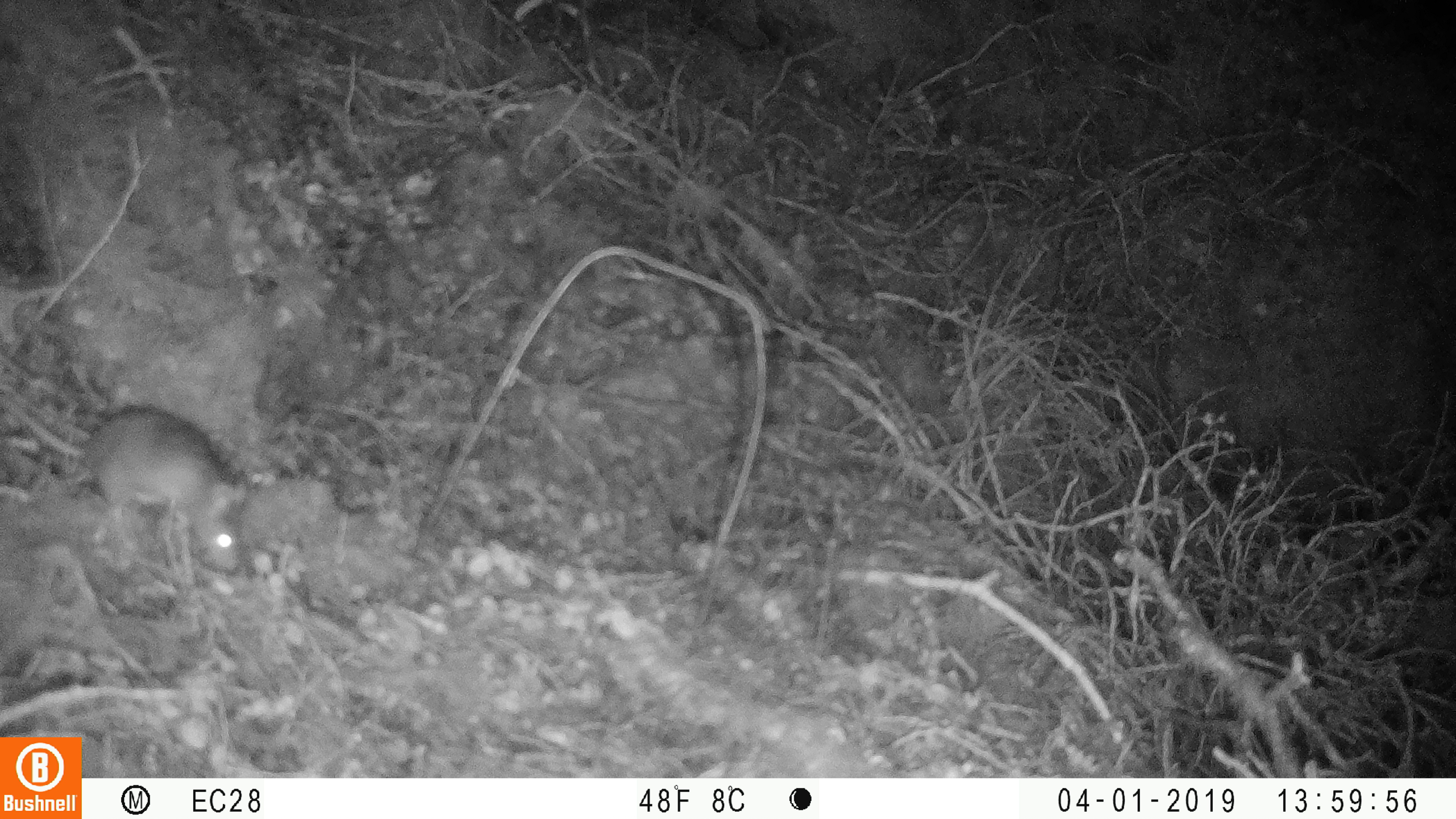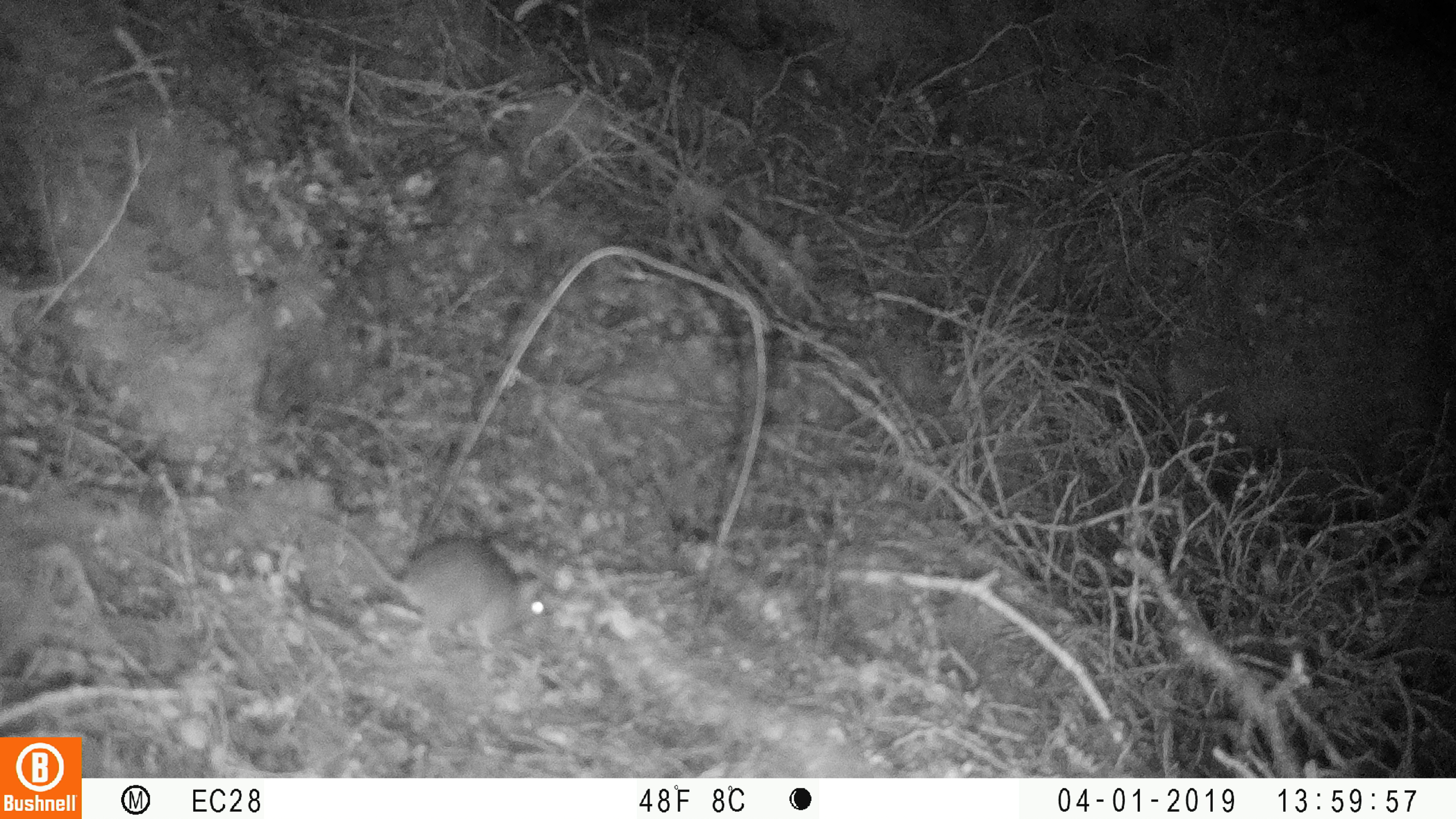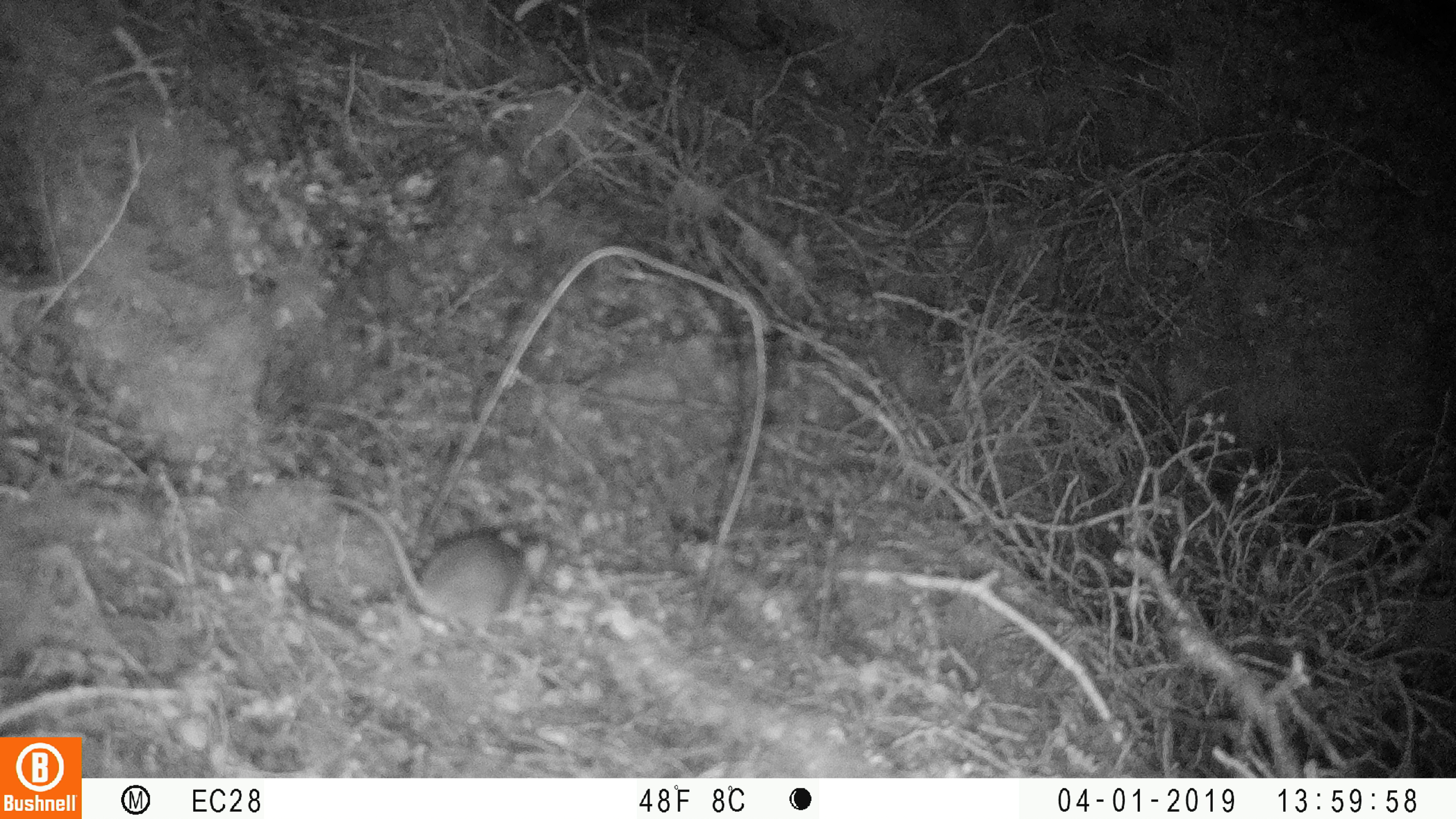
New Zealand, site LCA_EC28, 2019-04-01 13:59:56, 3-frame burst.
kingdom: Animalia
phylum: Chordata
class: Mammalia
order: Rodentia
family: Muridae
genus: Mus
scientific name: Mus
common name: mouse